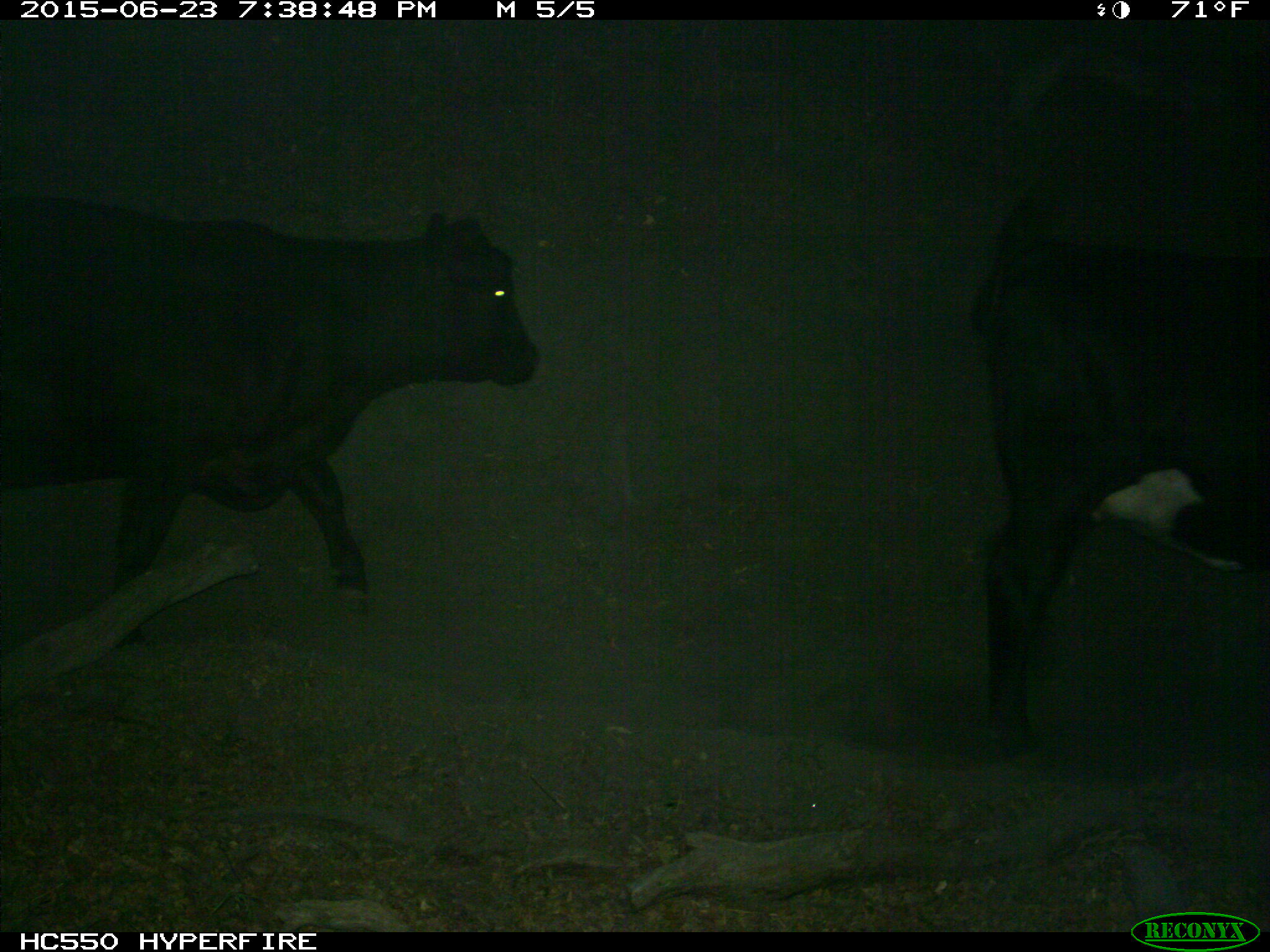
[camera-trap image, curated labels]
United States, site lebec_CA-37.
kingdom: Animalia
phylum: Chordata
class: Mammalia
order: Artiodactyla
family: Bovidae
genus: Bos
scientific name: Bos taurus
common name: domestic cow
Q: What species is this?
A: Bos taurus (domestic cow).